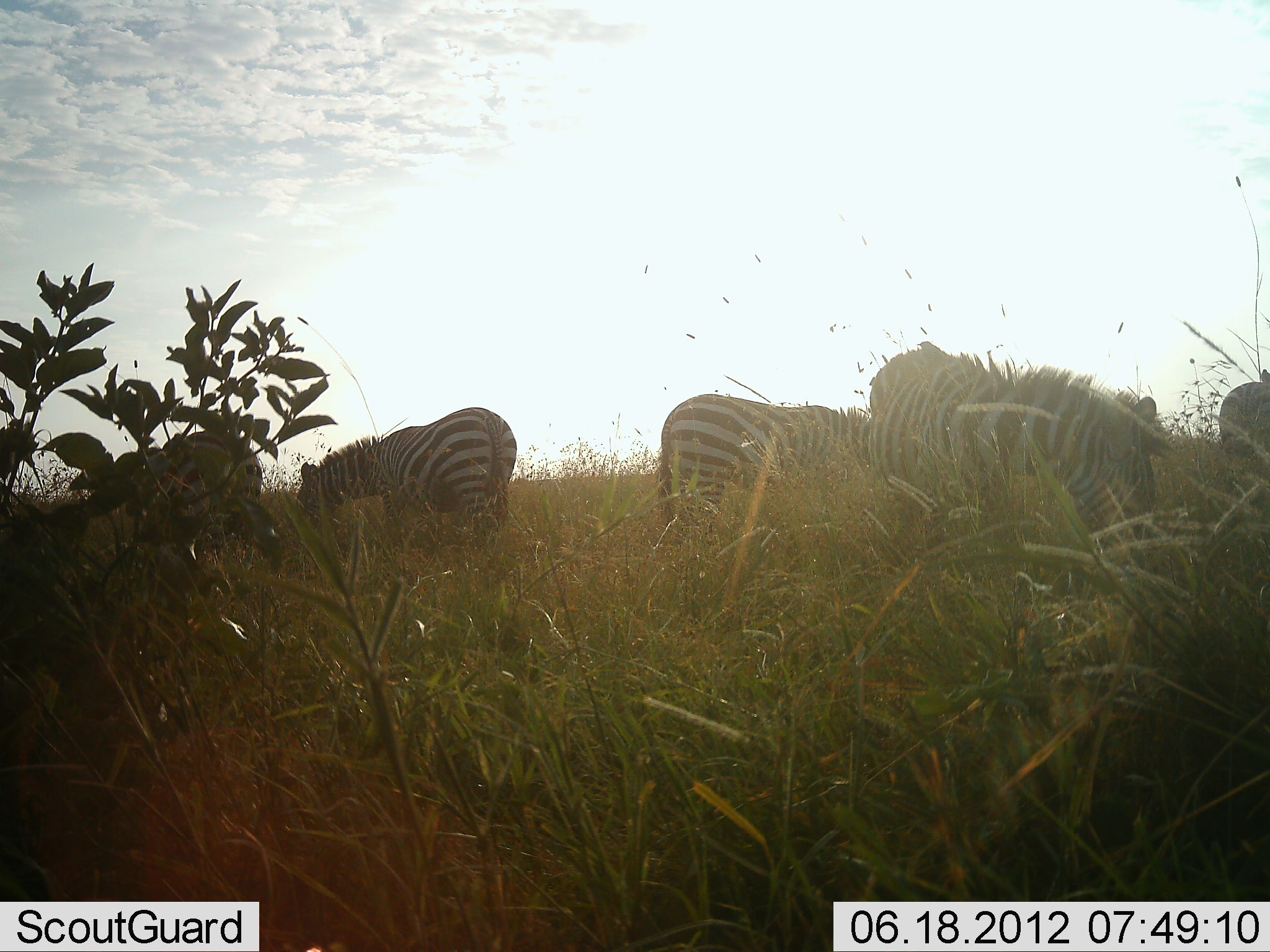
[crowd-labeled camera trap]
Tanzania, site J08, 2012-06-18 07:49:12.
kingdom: Animalia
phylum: Chordata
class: Mammalia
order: Perissodactyla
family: Equidae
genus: Equus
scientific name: Equus quagga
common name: plains zebra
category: zebra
Zebra (plains zebra) (Equus quagga), count 5. Behavior (volunteer vote fractions): standing 10%, resting 10%, moving 0%, interacting 0%. Young present (vote fraction): 0%. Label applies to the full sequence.